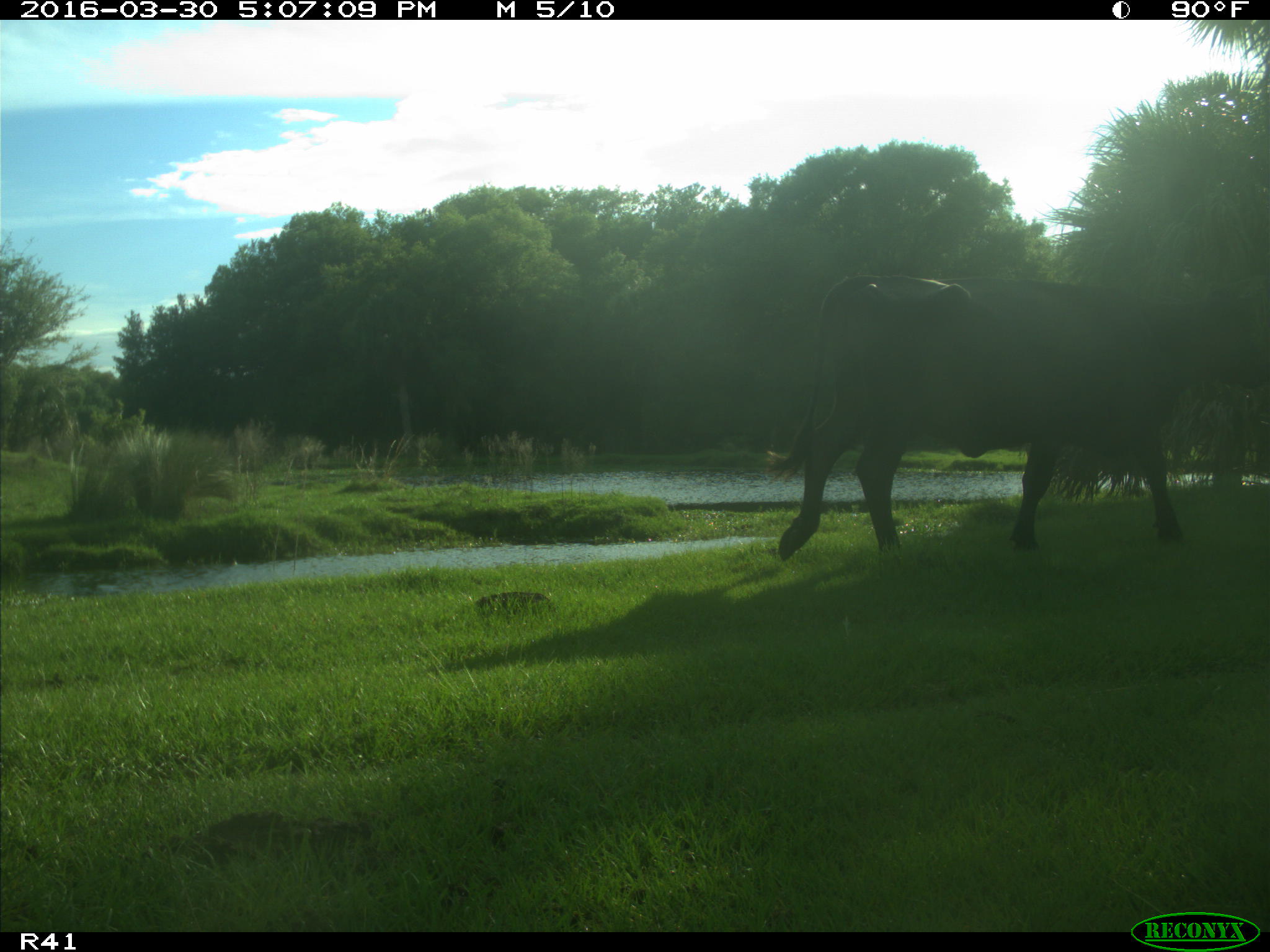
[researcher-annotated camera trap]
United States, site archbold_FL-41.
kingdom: Animalia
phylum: Chordata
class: Mammalia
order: Artiodactyla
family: Bovidae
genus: Bos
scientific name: Bos taurus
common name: domestic cow